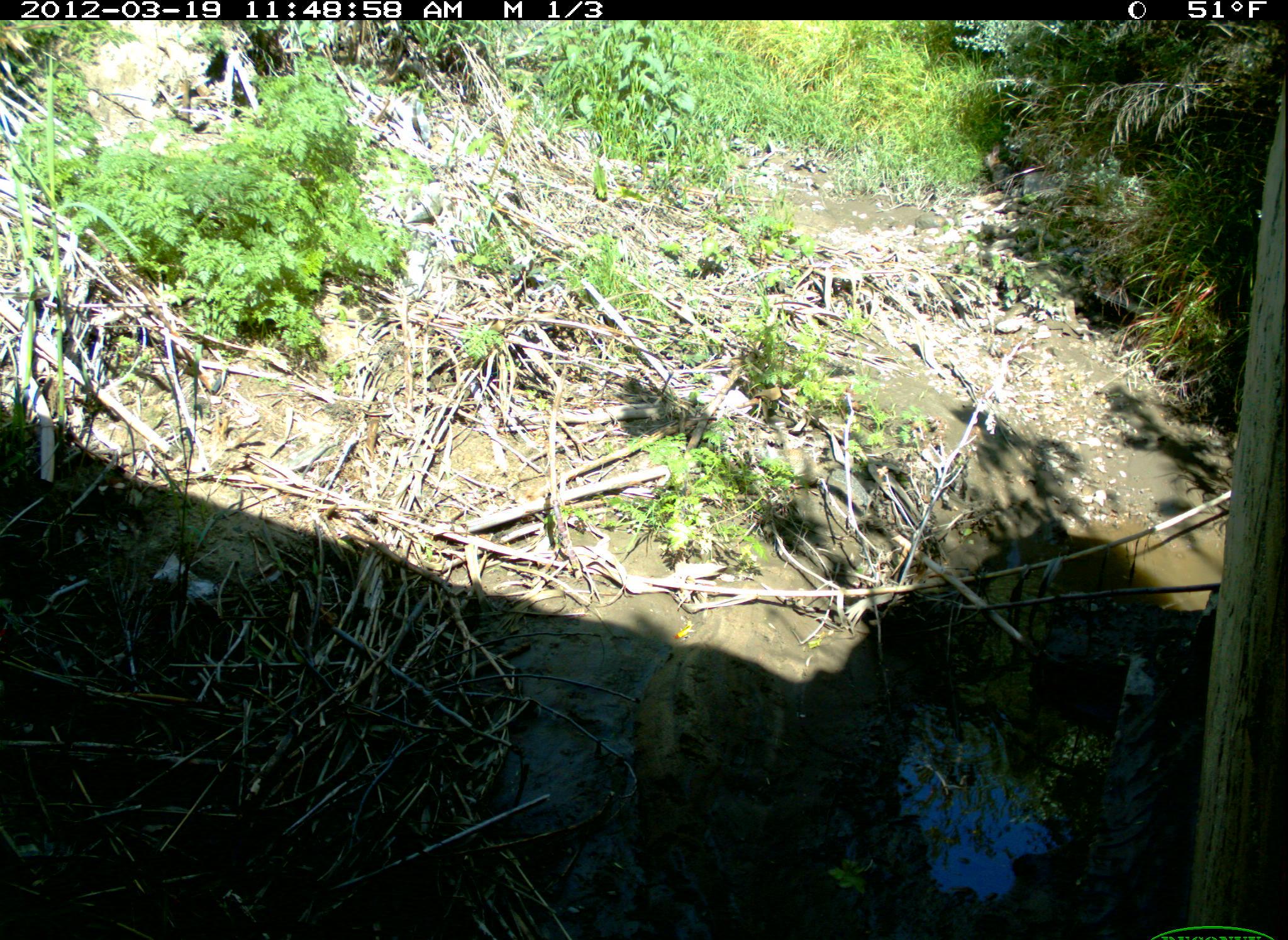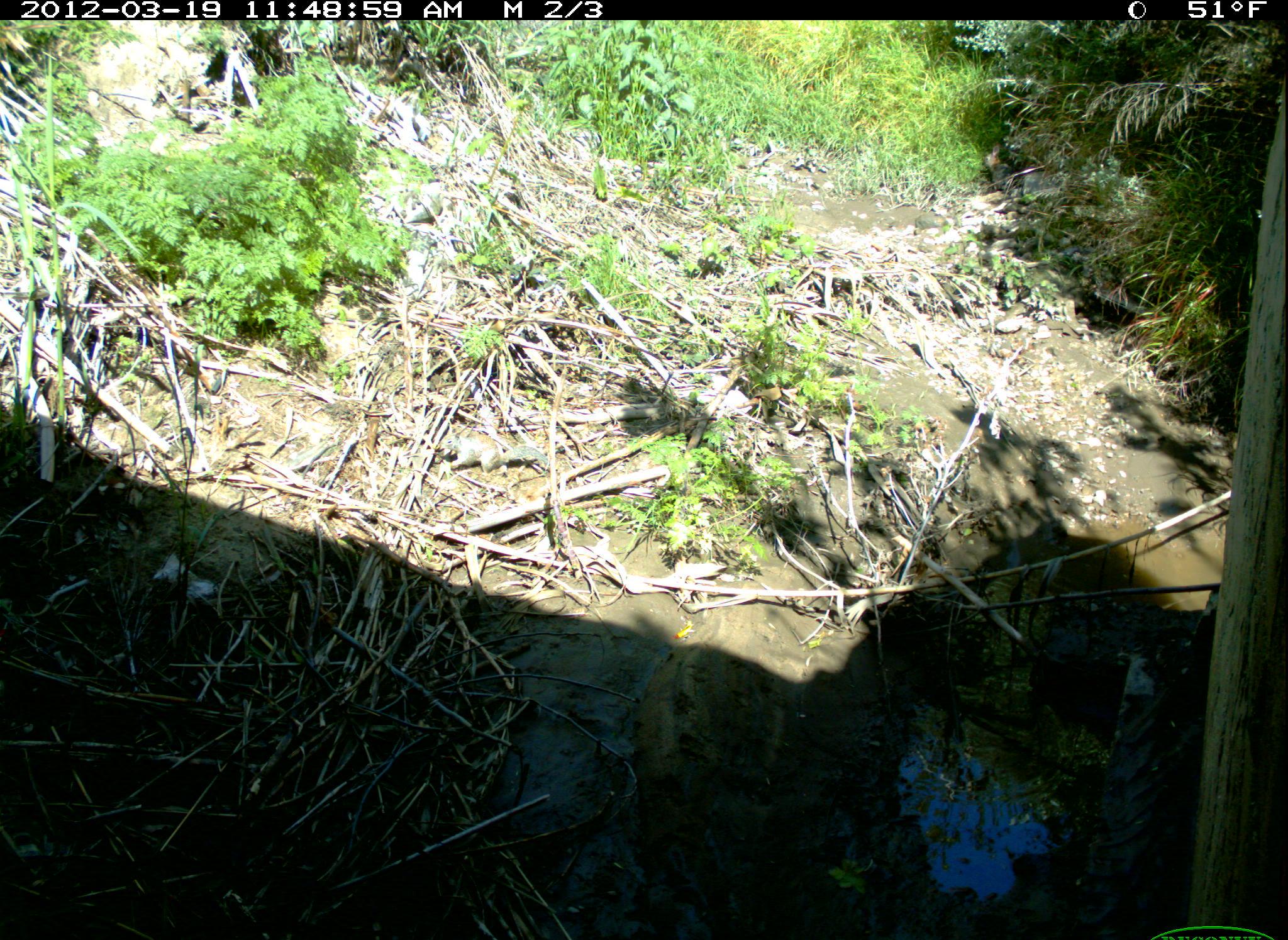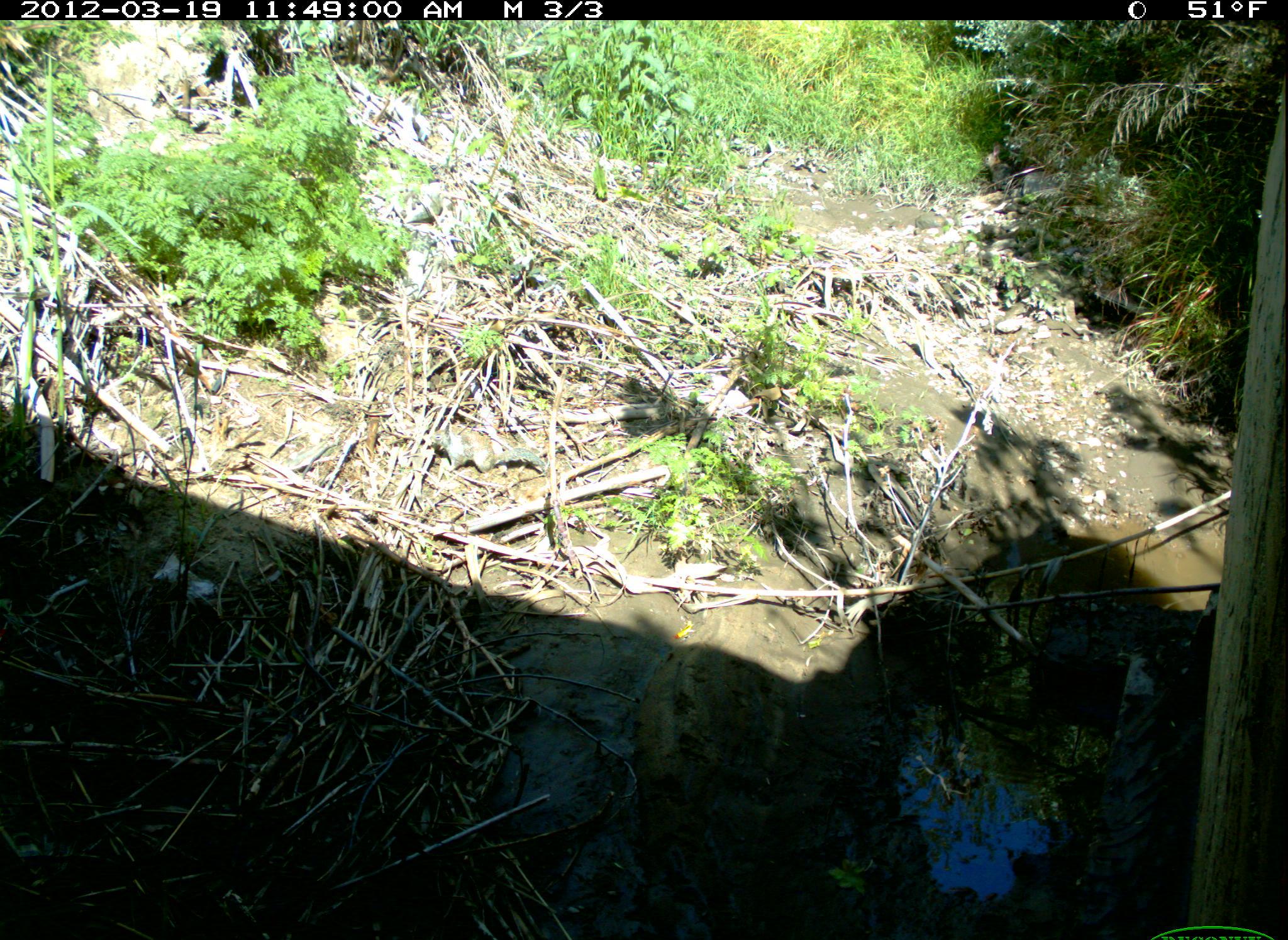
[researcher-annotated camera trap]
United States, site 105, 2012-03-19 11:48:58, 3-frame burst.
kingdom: Animalia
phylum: Chordata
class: Mammalia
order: Rodentia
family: Sciuridae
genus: Sciurus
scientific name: Sciurus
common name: squirrel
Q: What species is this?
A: Squirrel (Sciurus).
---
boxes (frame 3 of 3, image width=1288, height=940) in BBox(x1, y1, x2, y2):
squirrel: BBox(419, 425, 554, 491)